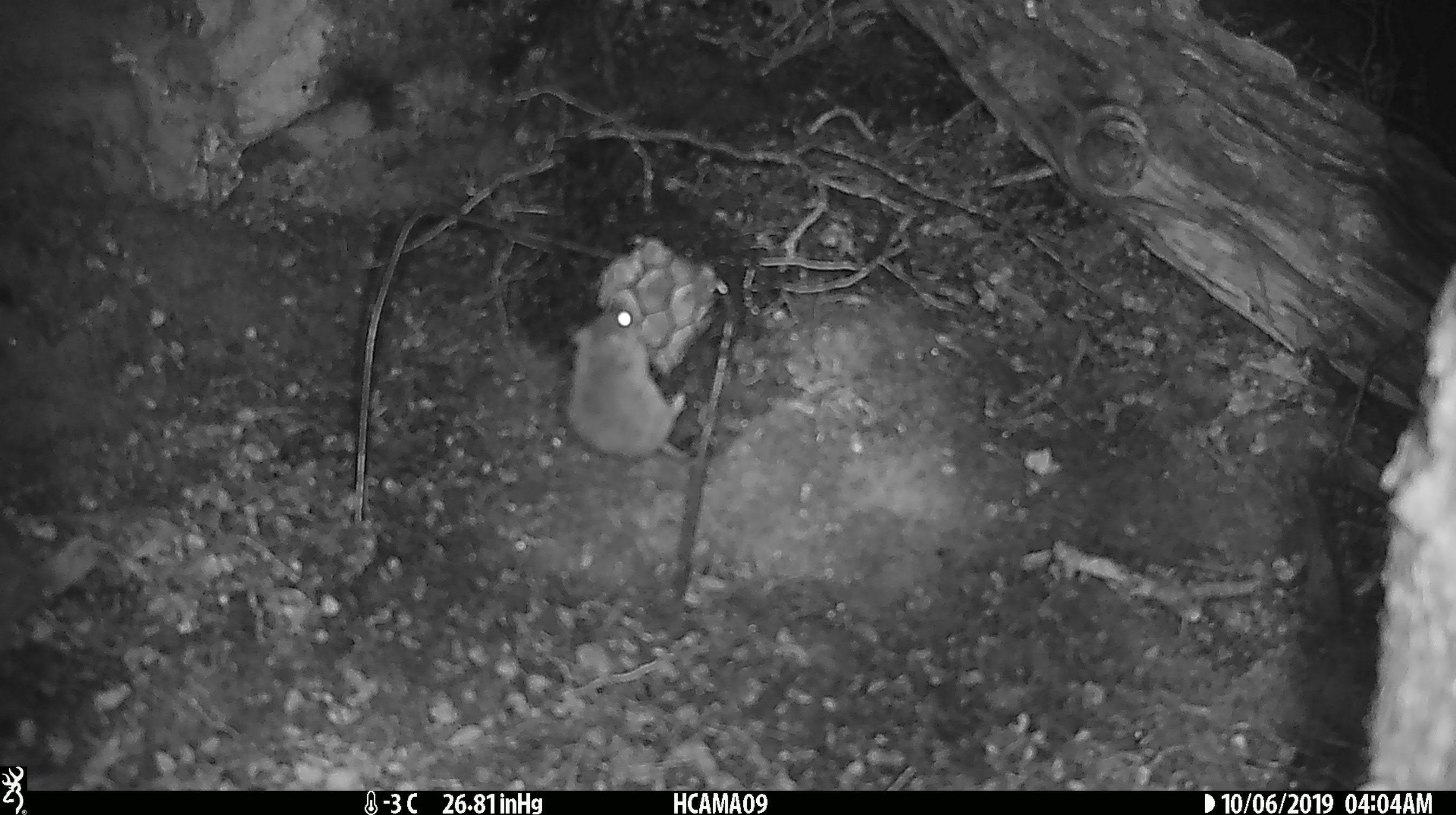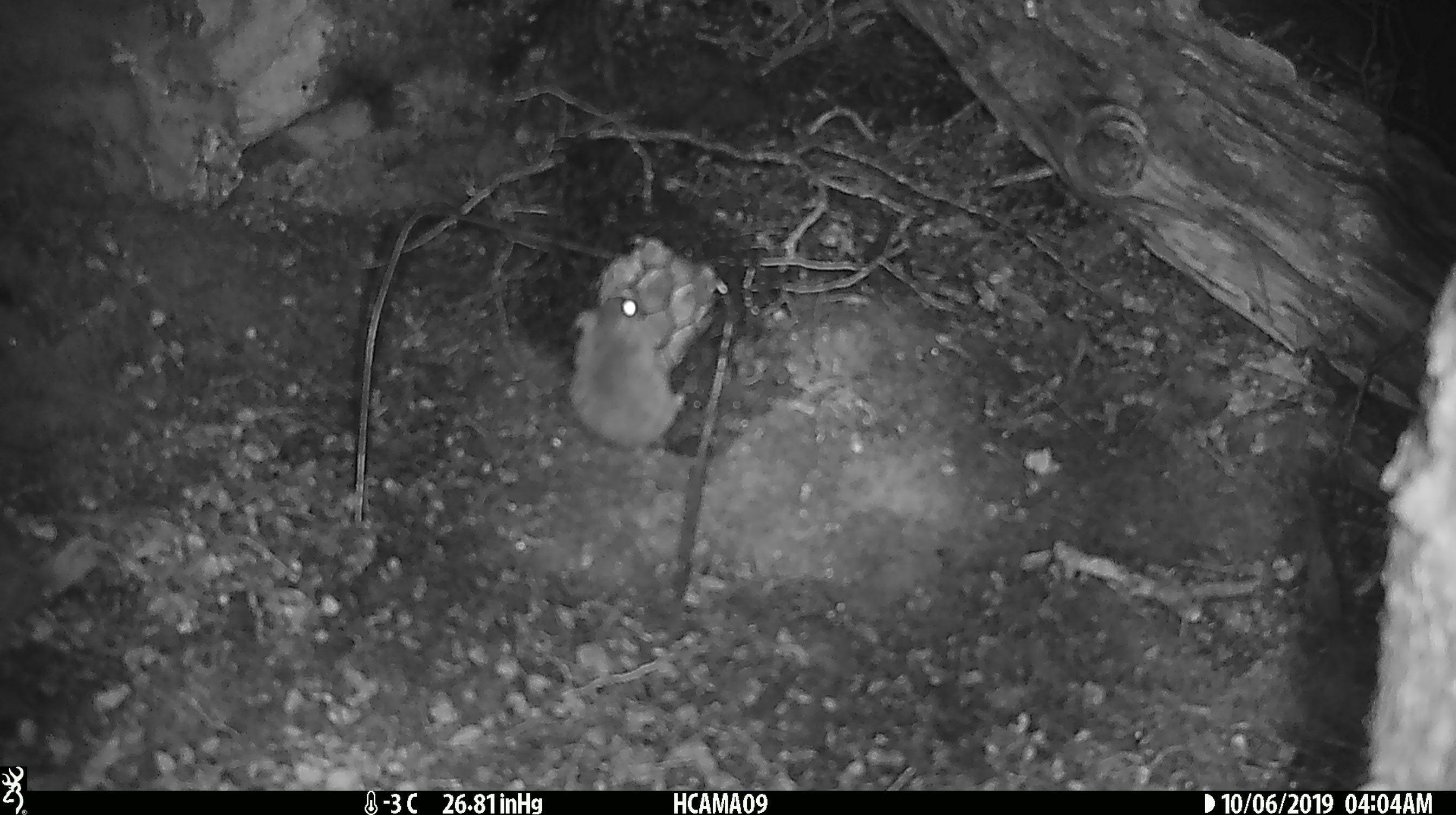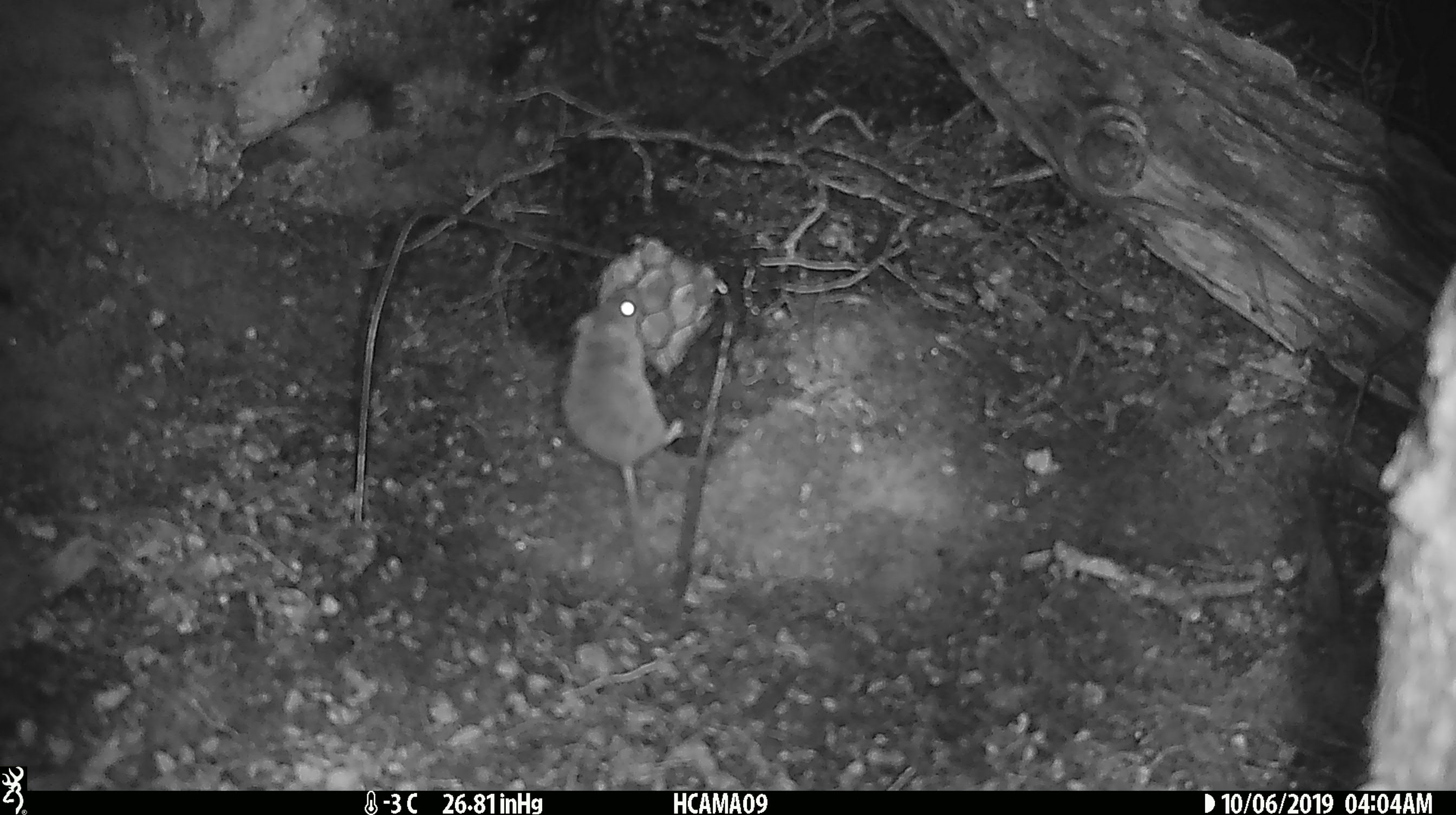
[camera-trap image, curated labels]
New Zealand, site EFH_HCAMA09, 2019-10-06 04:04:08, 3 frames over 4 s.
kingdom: Animalia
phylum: Chordata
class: Mammalia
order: Rodentia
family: Muridae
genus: Mus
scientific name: Mus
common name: mouse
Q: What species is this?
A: Mouse (Mus).